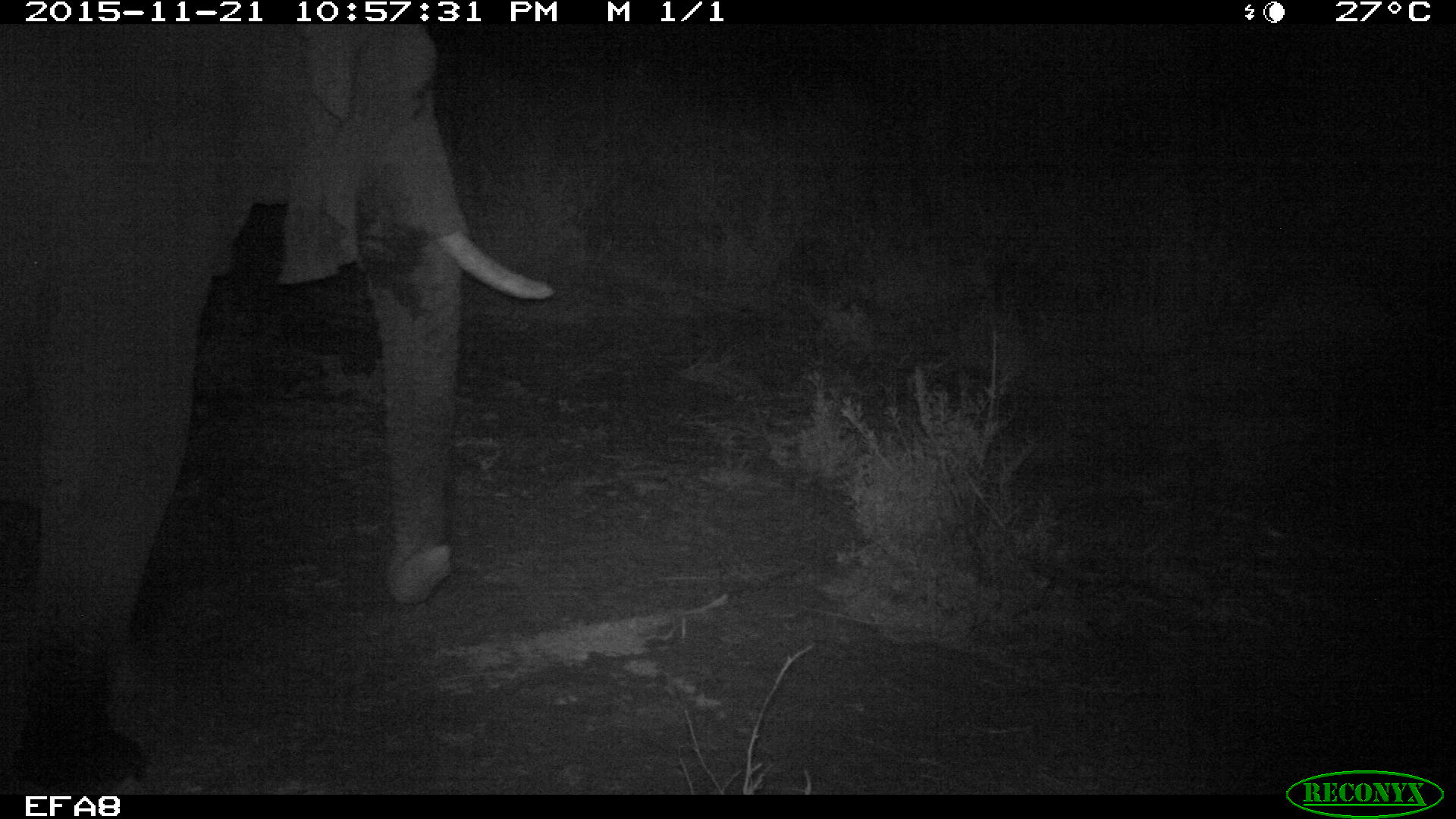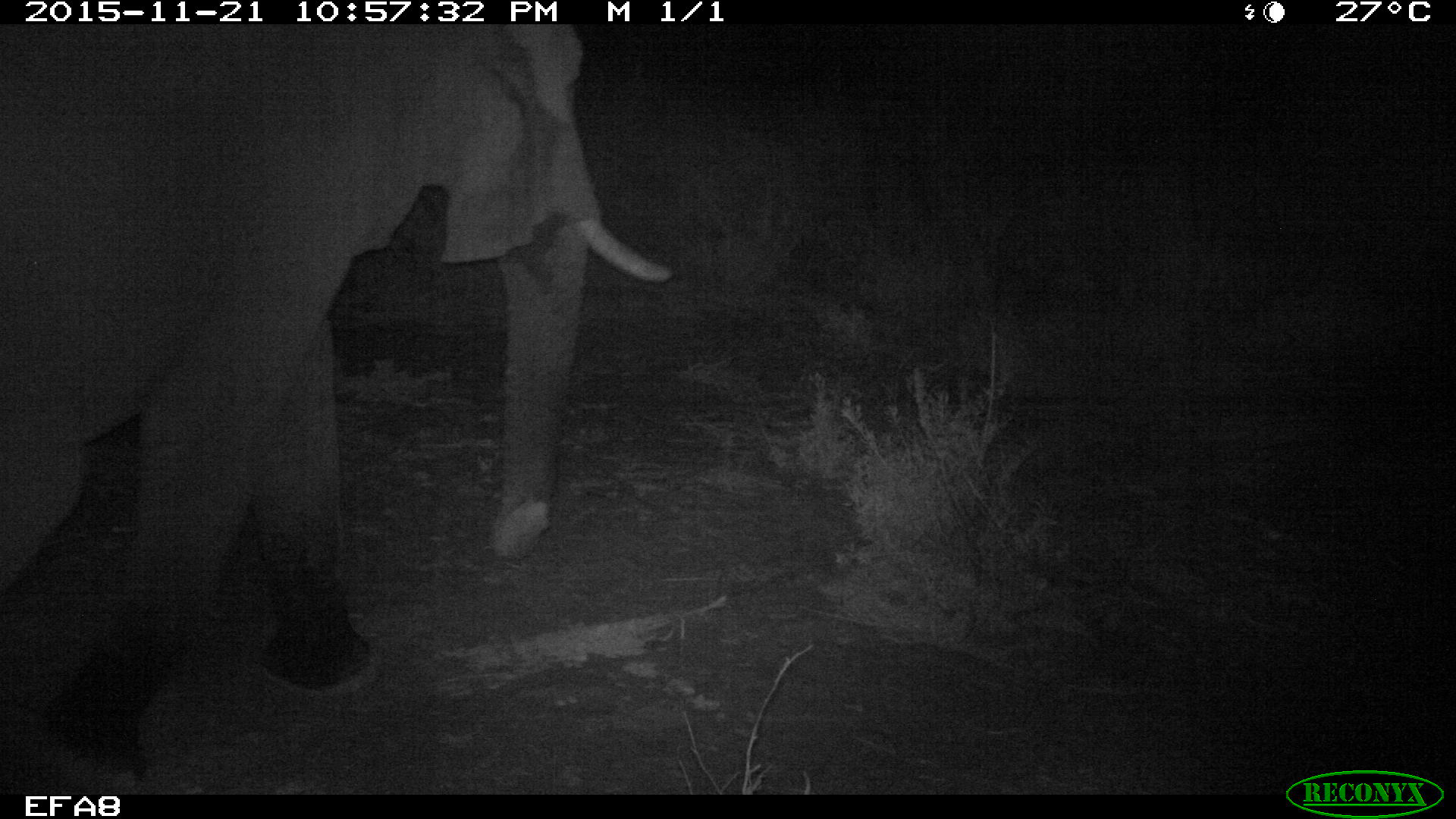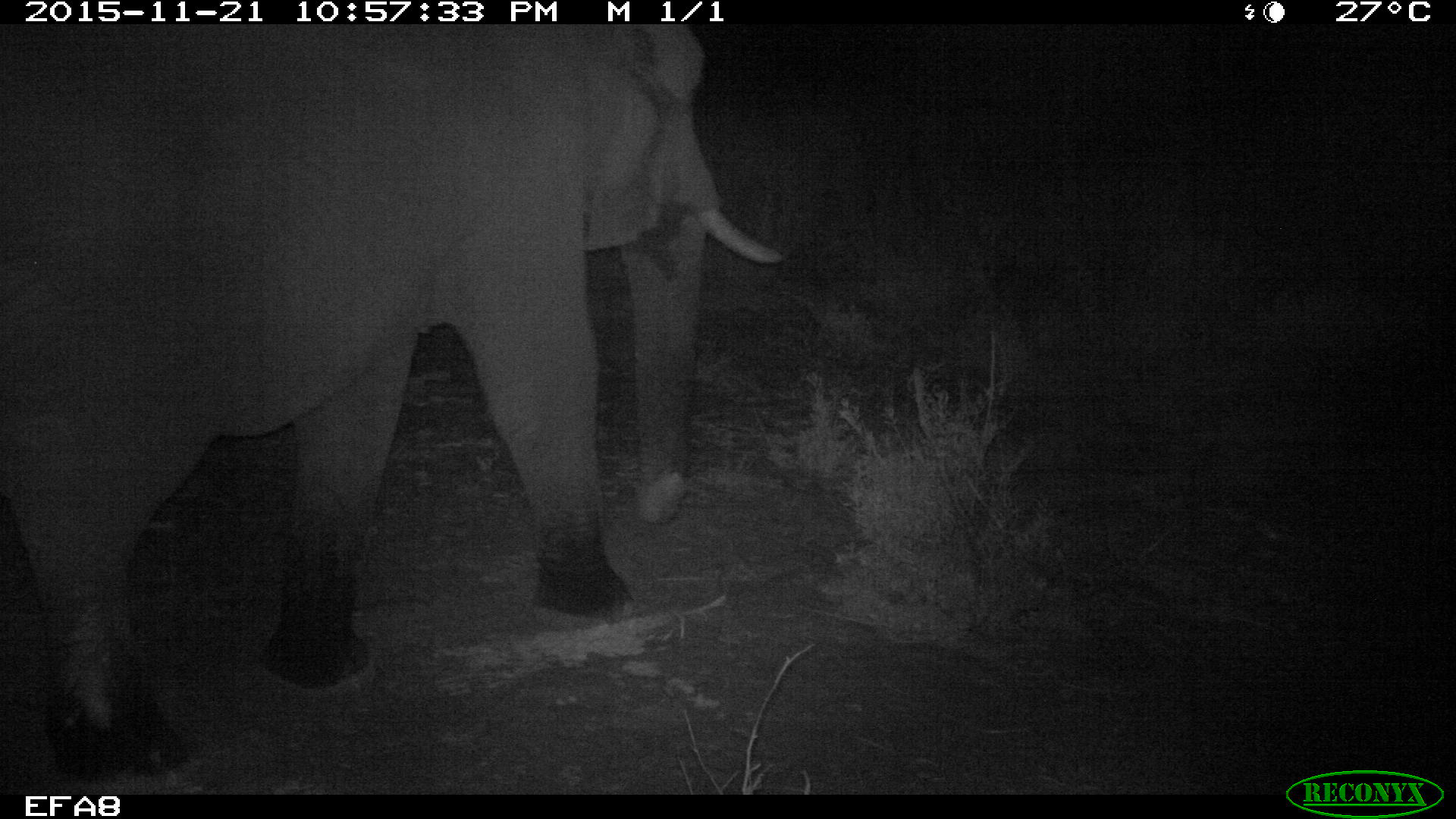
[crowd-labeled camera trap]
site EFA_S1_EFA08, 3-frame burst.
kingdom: Animalia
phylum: Chordata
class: Mammalia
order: Proboscidea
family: Elephantidae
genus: Loxodonta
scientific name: Loxodonta africana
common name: african bush elephant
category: elephant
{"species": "elephant (african bush elephant) (Loxodonta africana)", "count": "1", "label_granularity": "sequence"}